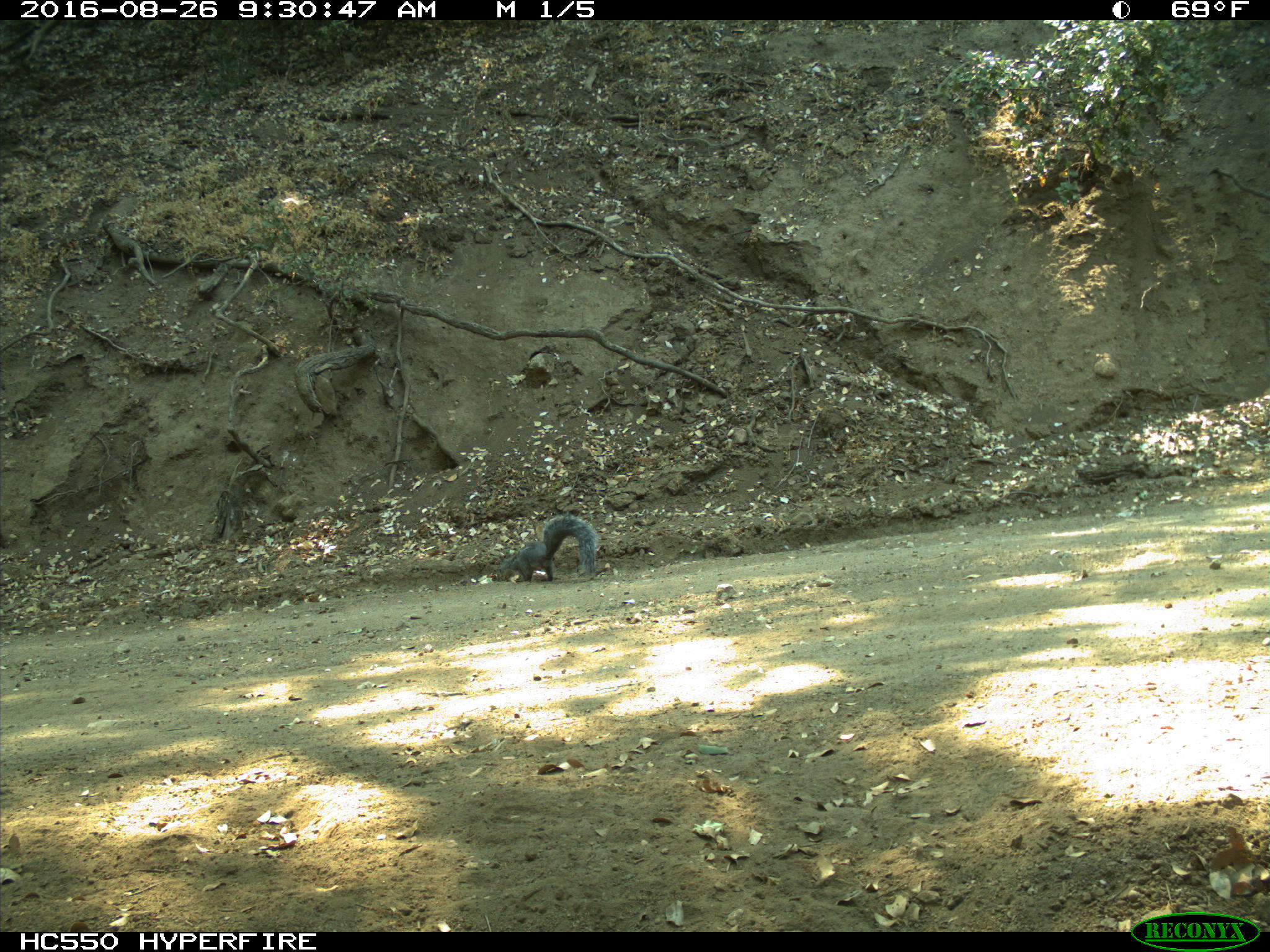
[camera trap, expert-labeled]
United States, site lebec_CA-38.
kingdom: Animalia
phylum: Chordata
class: Mammalia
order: Rodentia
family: Sciuridae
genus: Sciurus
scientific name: Sciurus carolinensis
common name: eastern gray squirrel